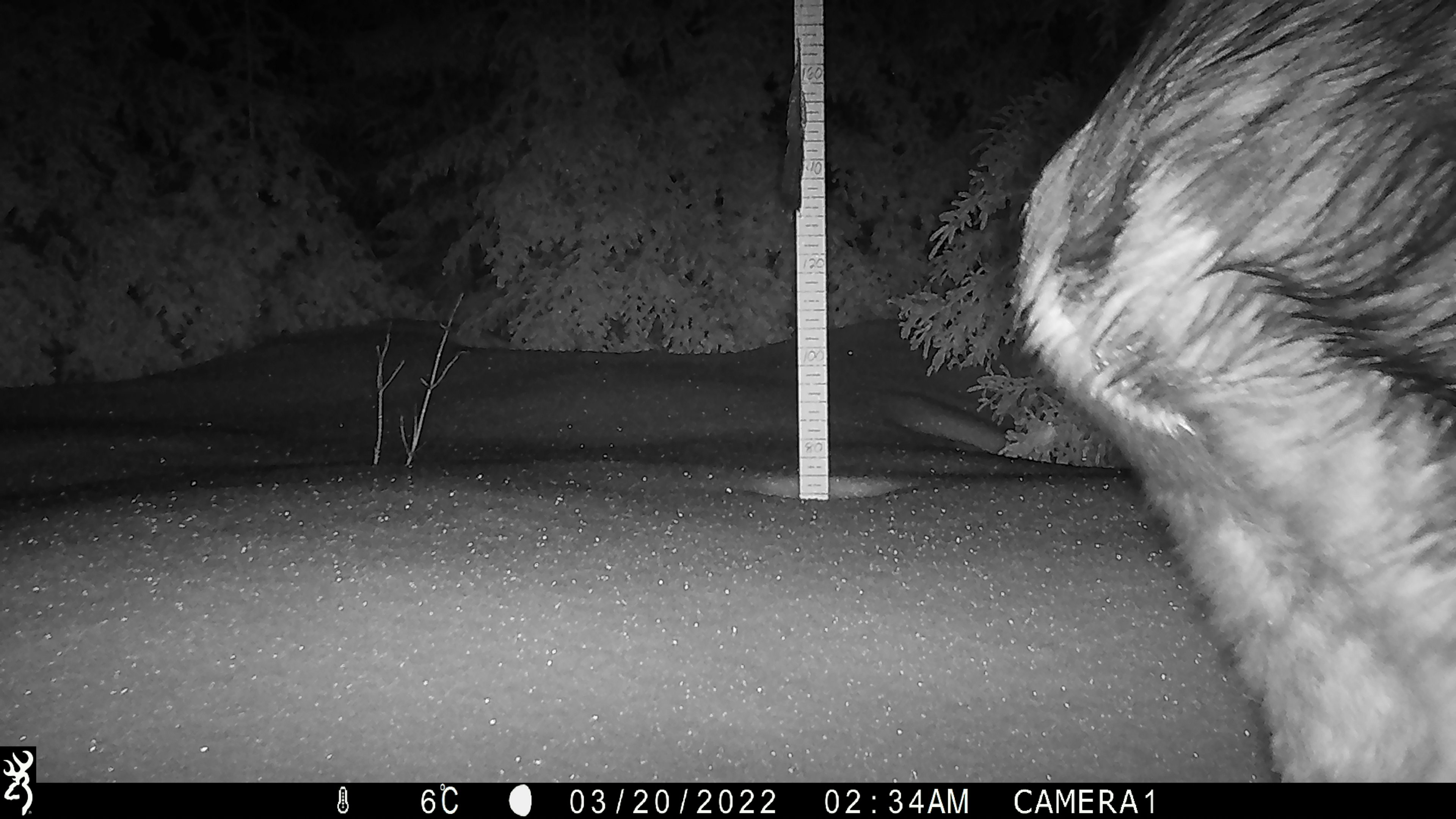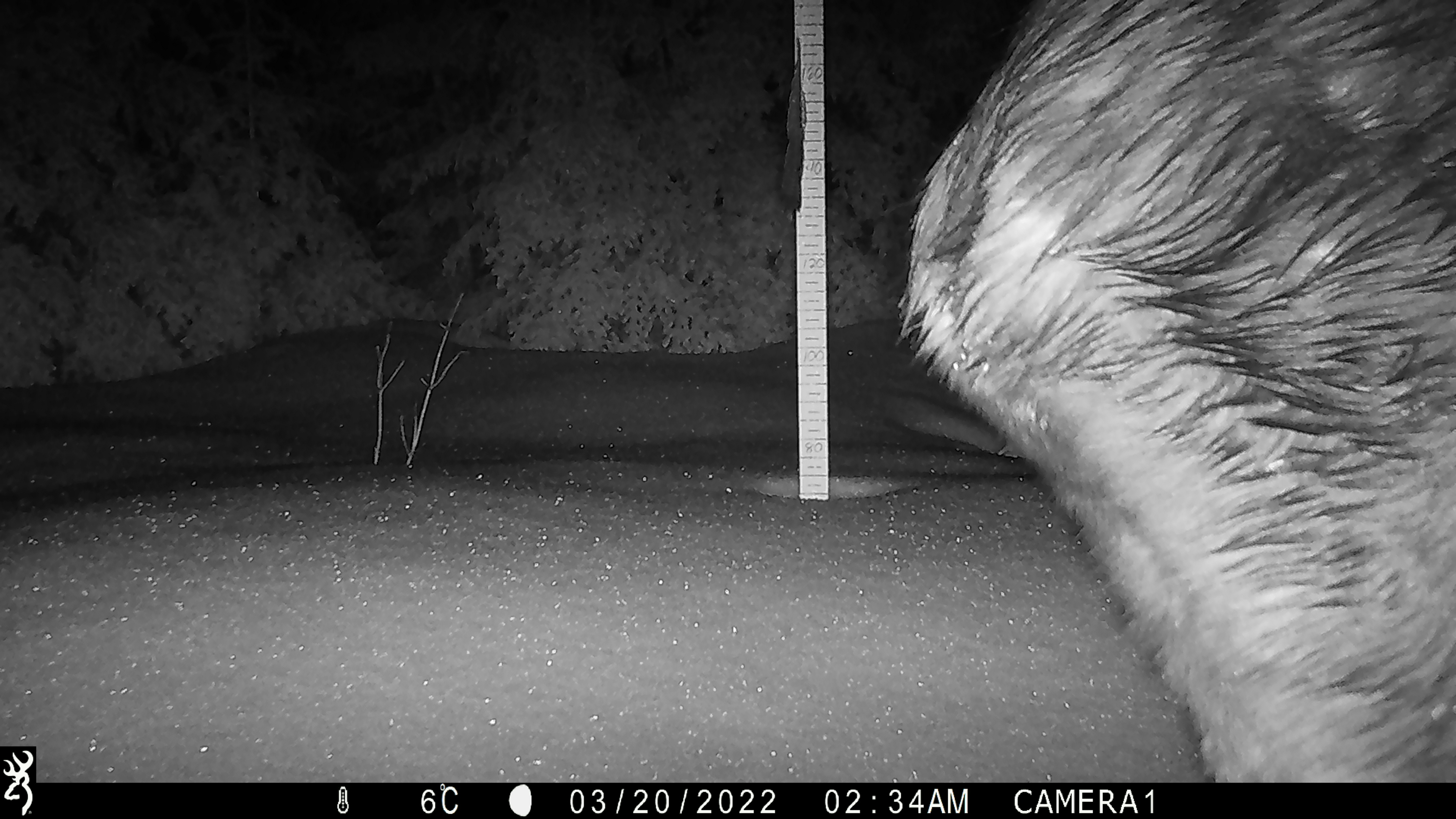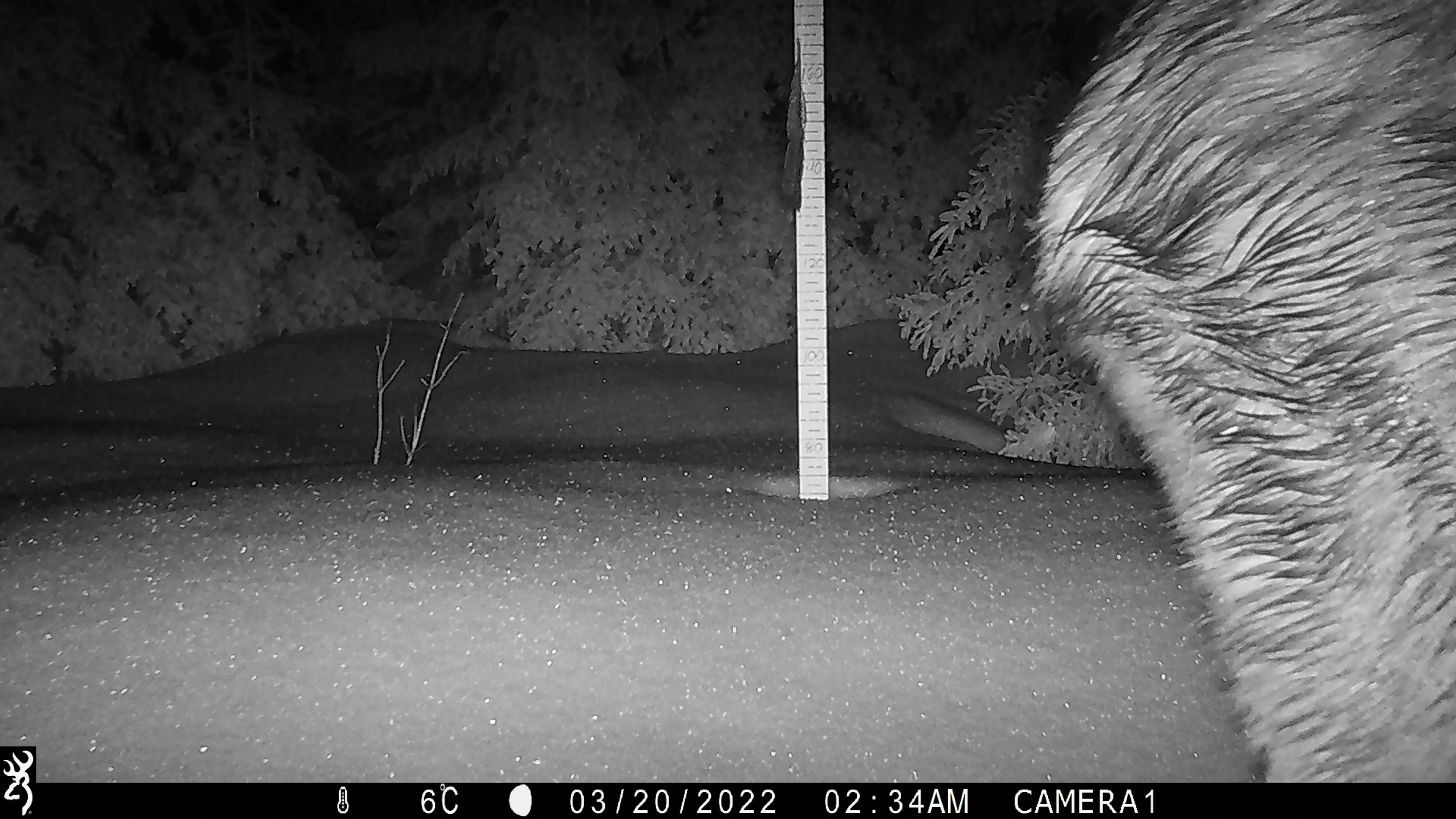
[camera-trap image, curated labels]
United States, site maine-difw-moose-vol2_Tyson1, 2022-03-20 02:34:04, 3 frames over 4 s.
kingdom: Animalia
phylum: Chordata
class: Mammalia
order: Artiodactyla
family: Cervidae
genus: Alces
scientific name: Alces alces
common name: moose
Moose (Alces alces).